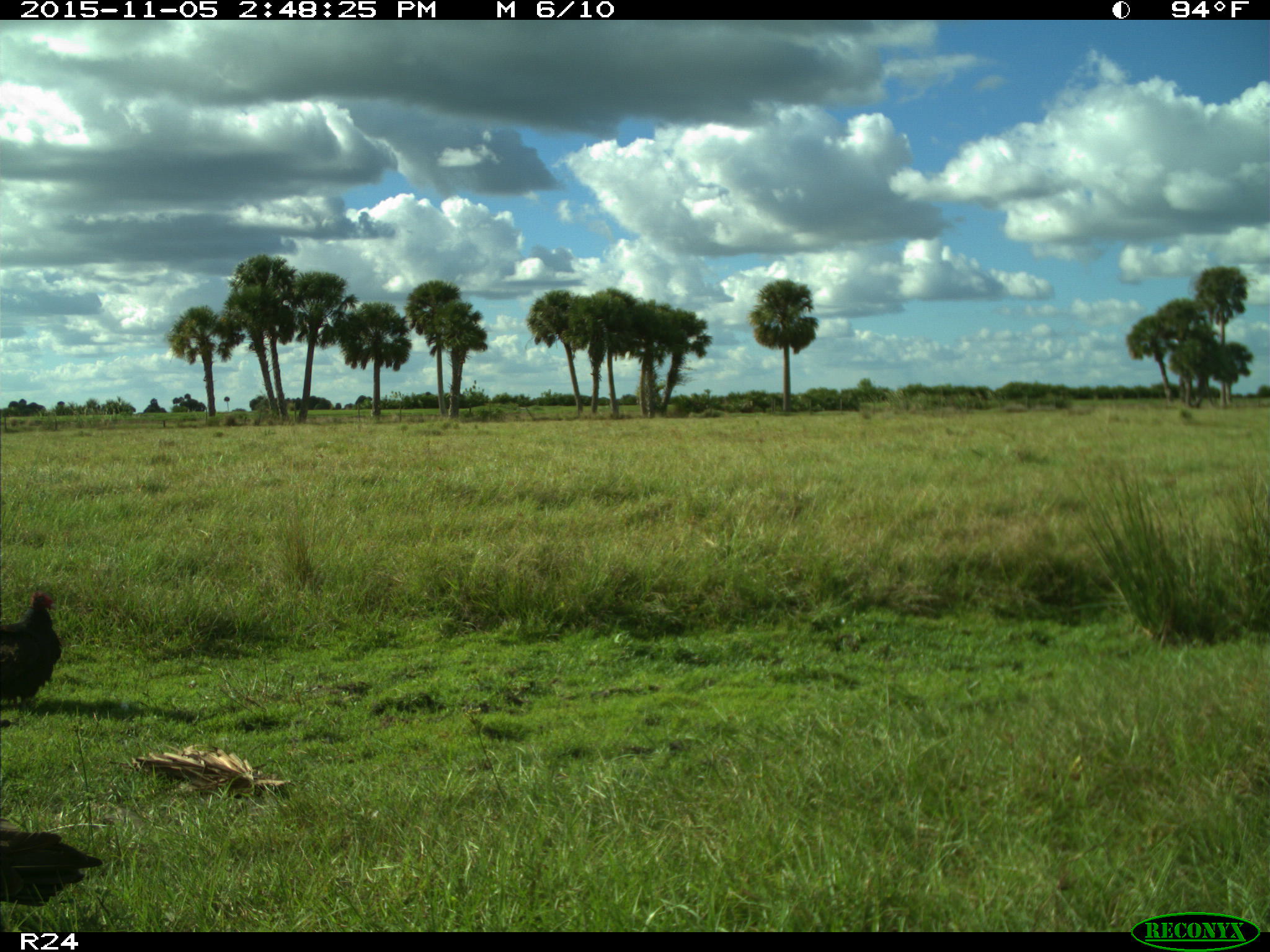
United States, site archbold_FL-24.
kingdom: Animalia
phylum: Chordata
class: Aves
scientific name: Aves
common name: birds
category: unidentified bird